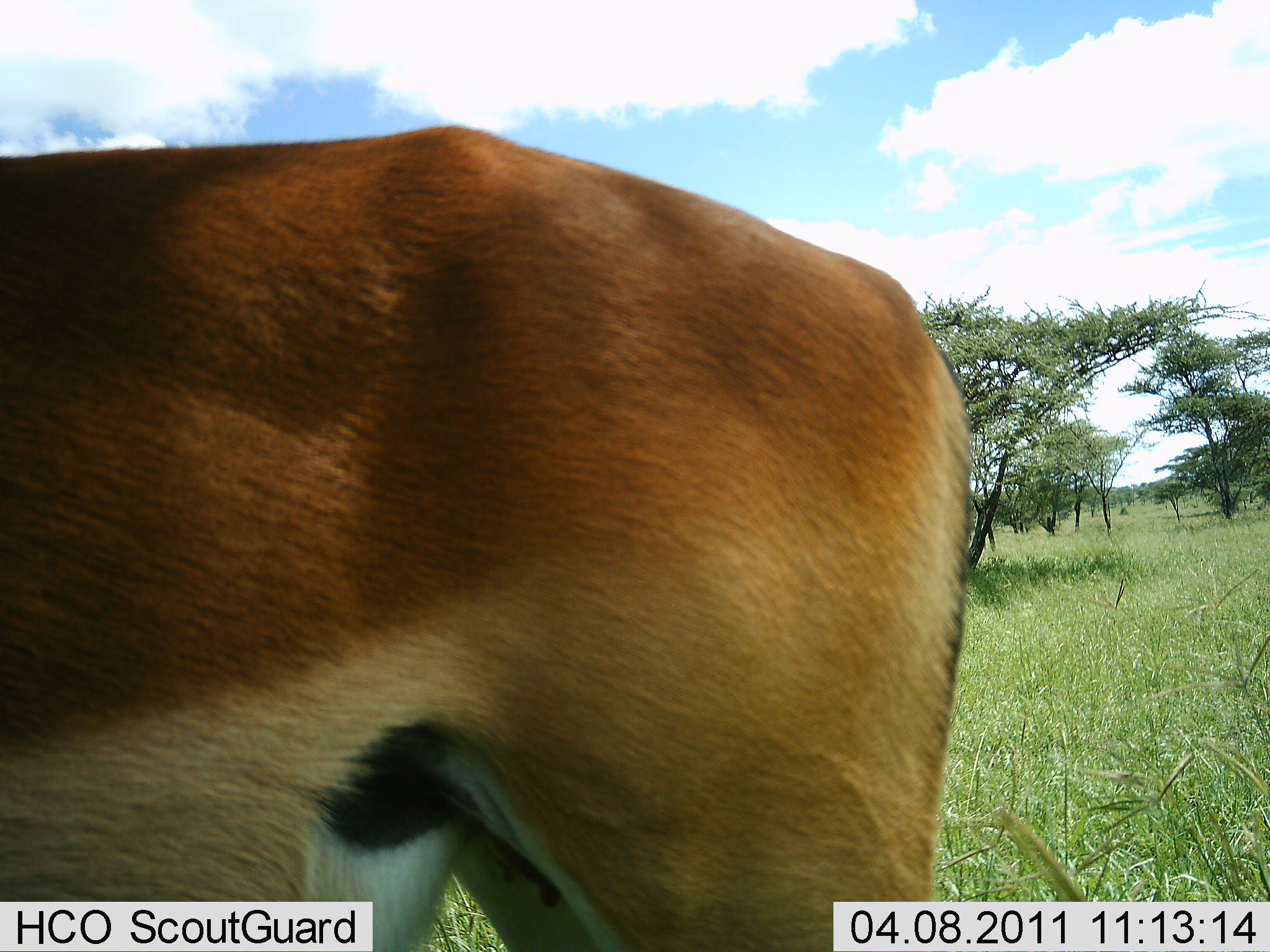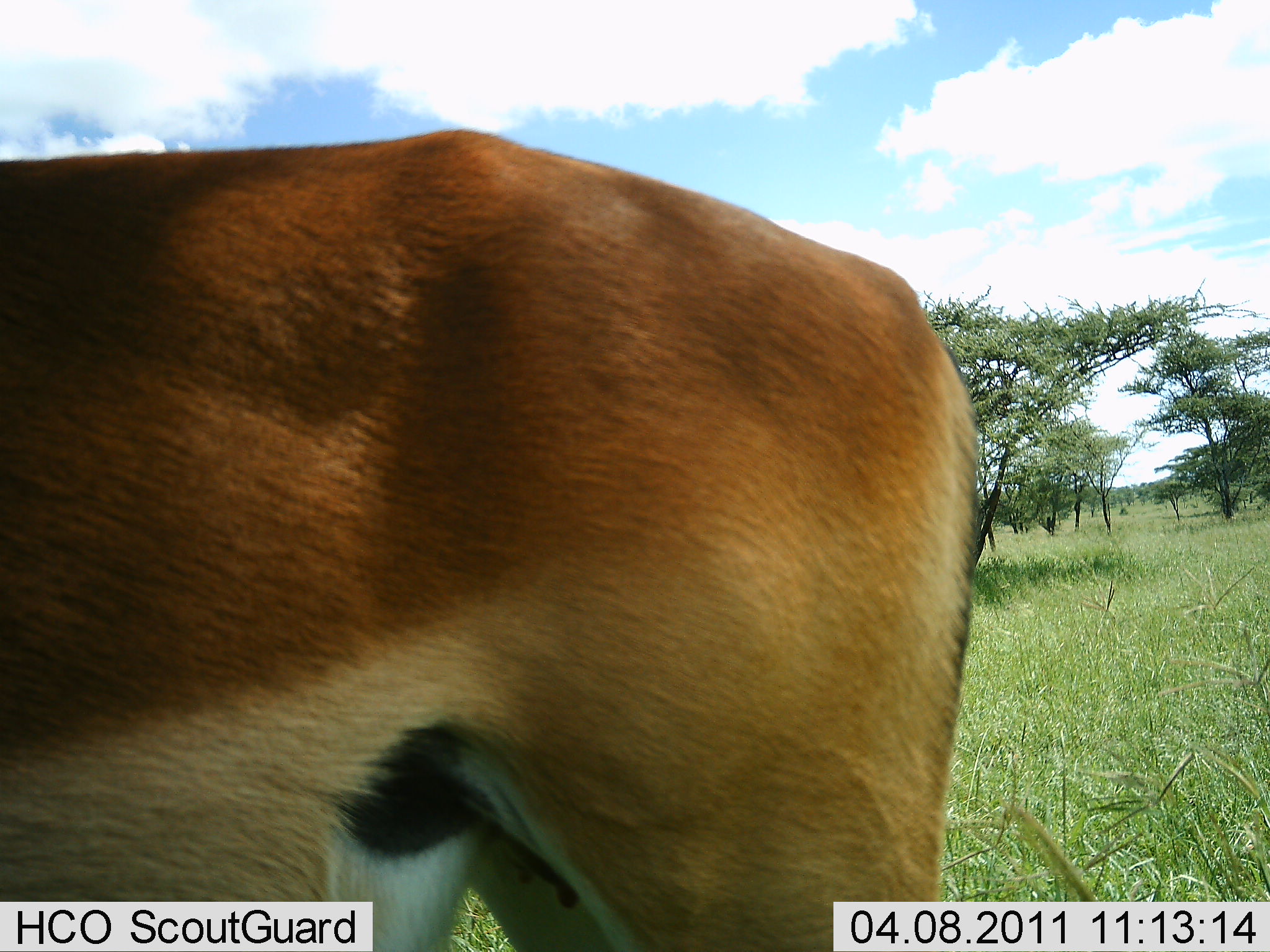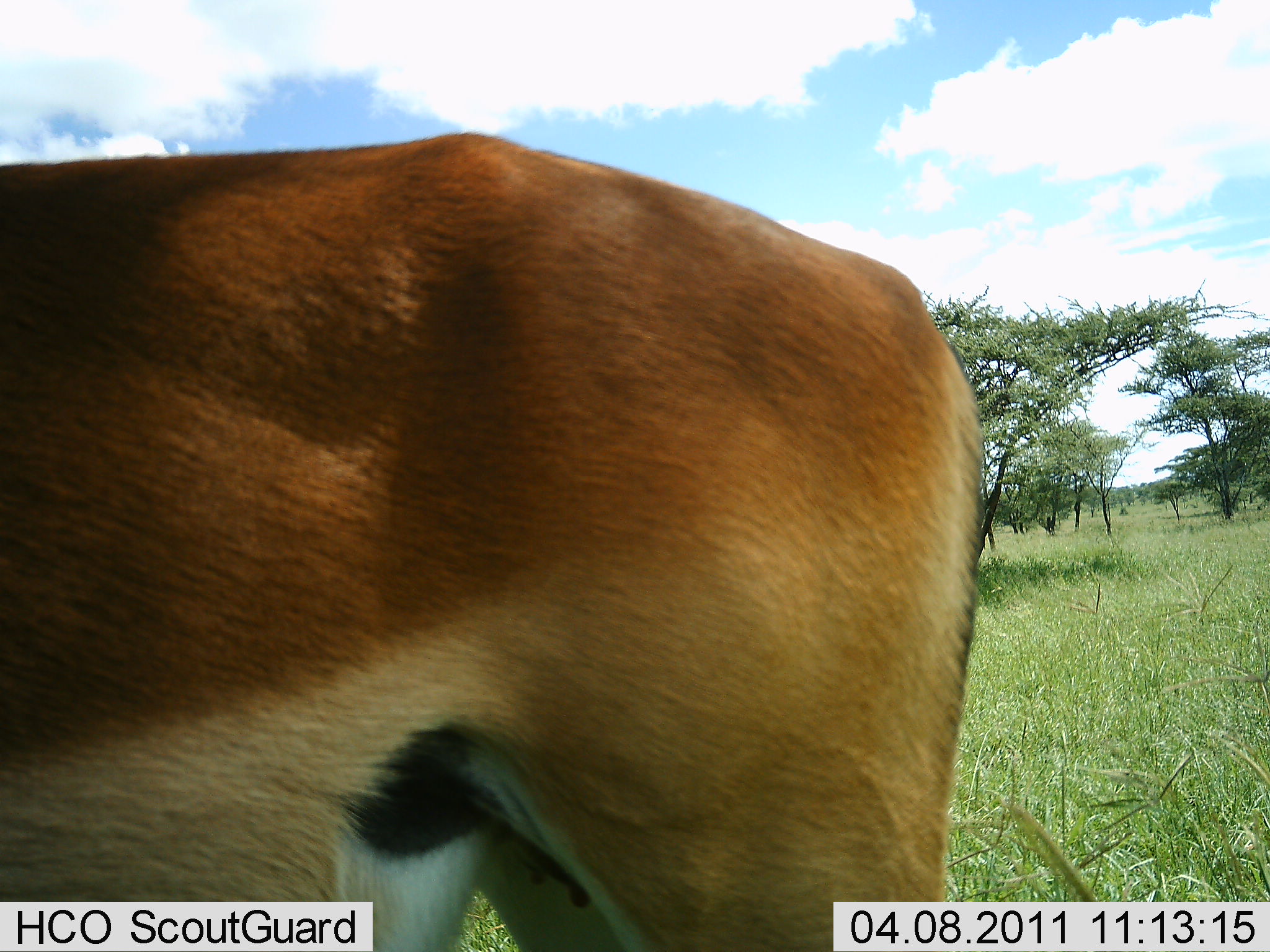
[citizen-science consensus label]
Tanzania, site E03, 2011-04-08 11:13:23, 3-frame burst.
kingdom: Animalia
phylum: Chordata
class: Mammalia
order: Artiodactyla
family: Bovidae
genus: Aepyceros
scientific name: Aepyceros melampus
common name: impala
Impala (Aepyceros melampus), count 1. Behavior (volunteer vote fractions): standing 80%, resting 0%, moving 20%, interacting 0%. Young present (vote fraction): 0%. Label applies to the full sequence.